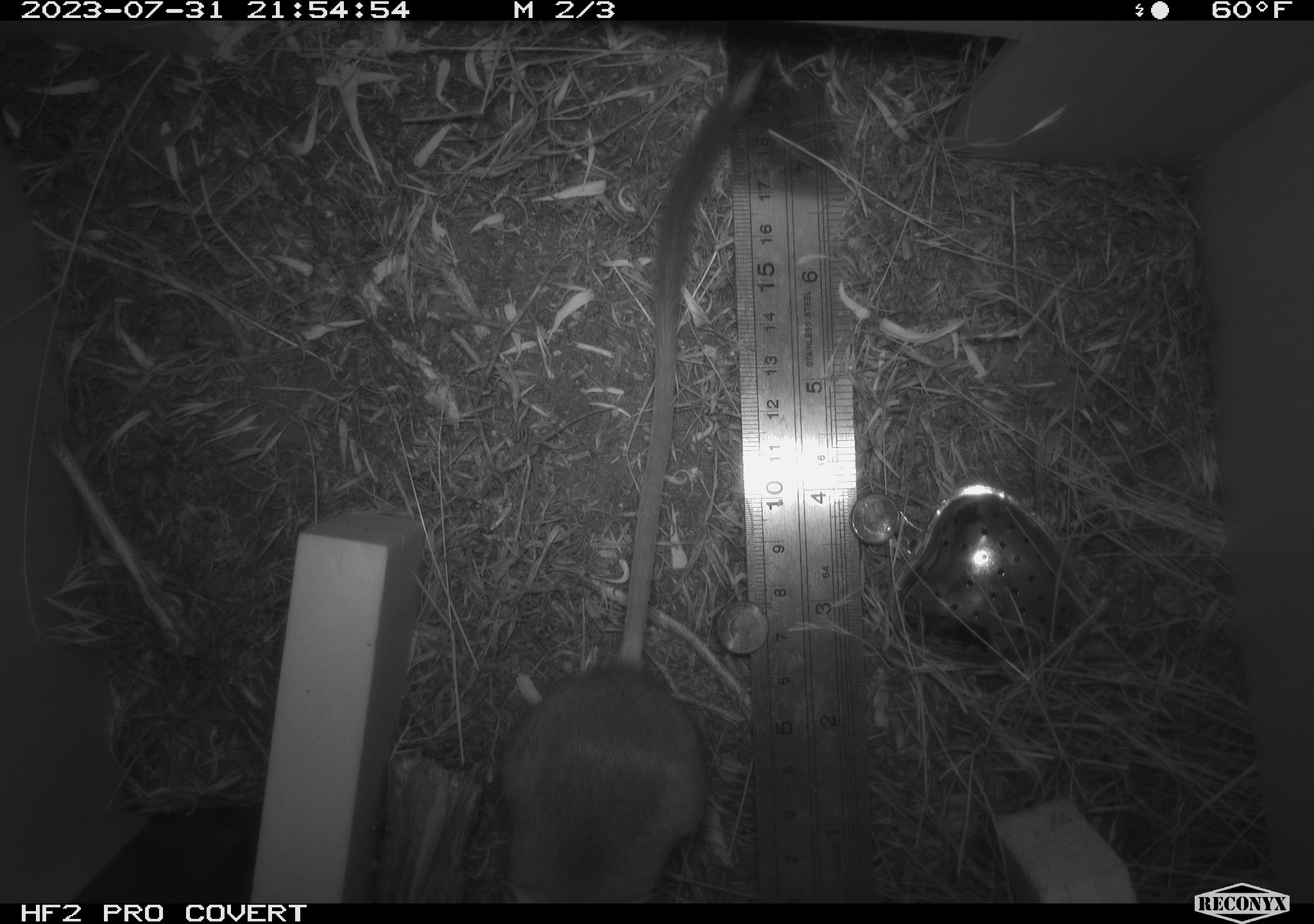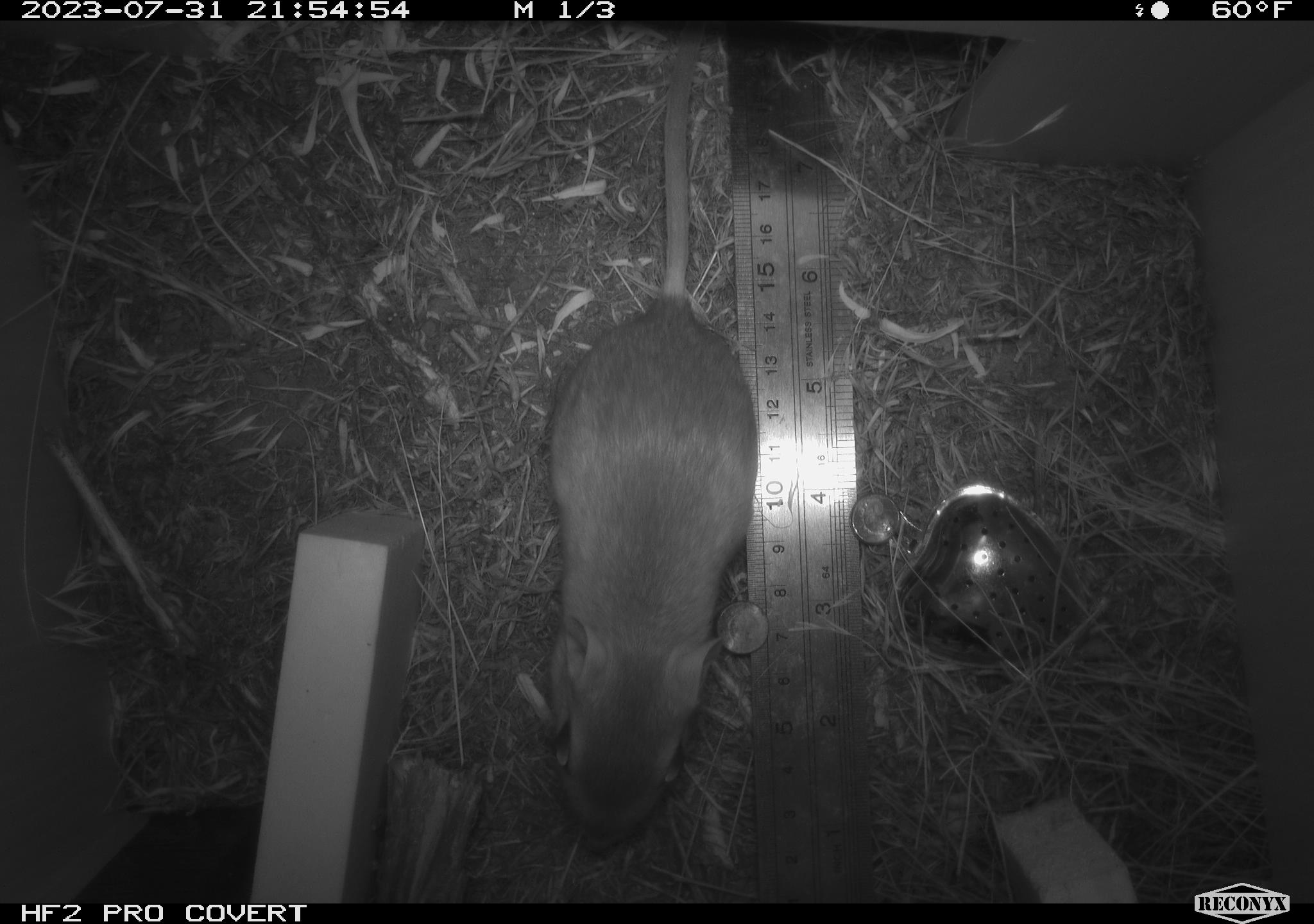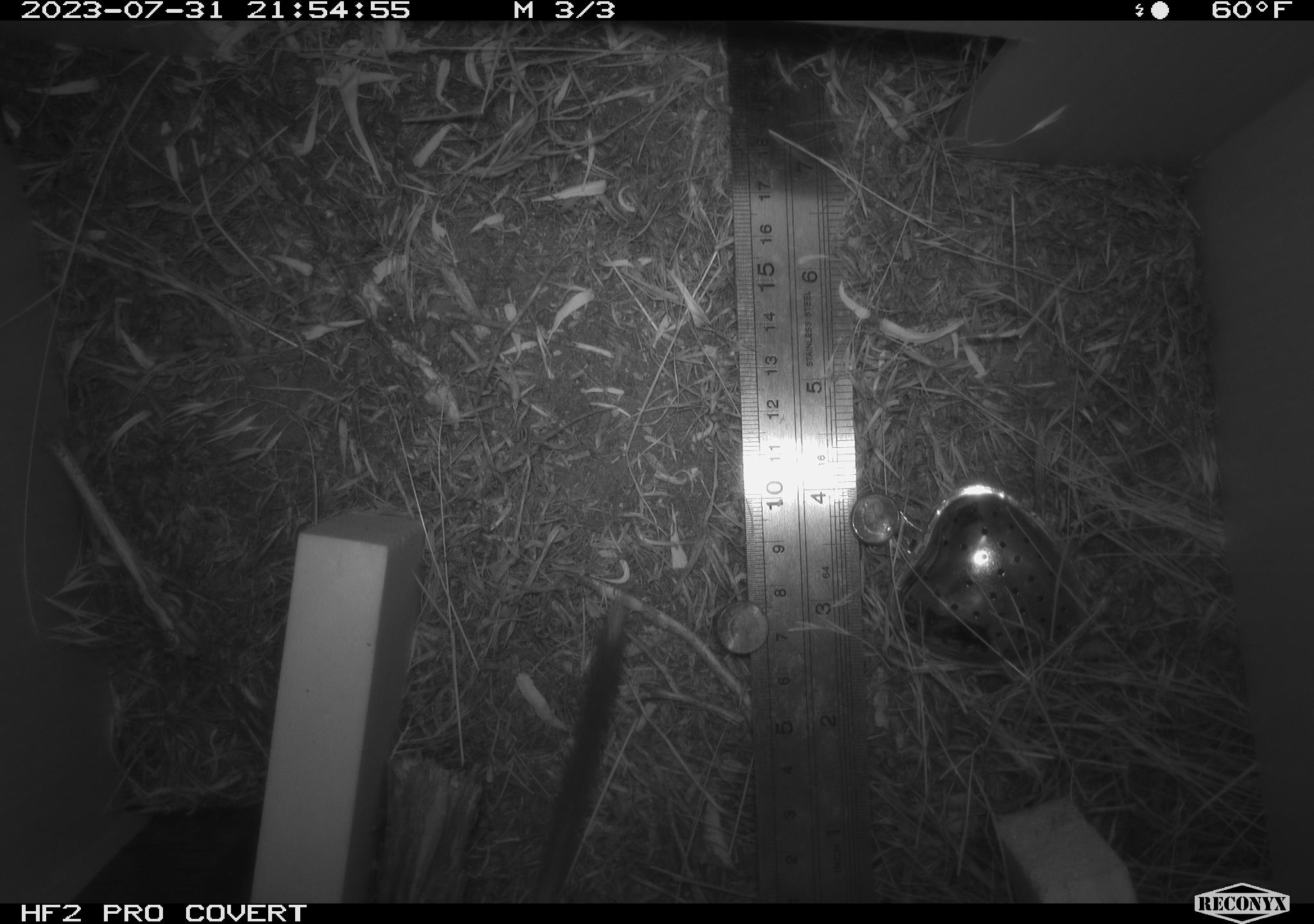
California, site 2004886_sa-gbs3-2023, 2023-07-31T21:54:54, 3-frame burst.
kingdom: Animalia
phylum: Chordata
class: Mammalia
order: Rodentia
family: Heteromyidae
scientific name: Heteromyidae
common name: kangaroo rats and pocket mice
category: heteromyidae family